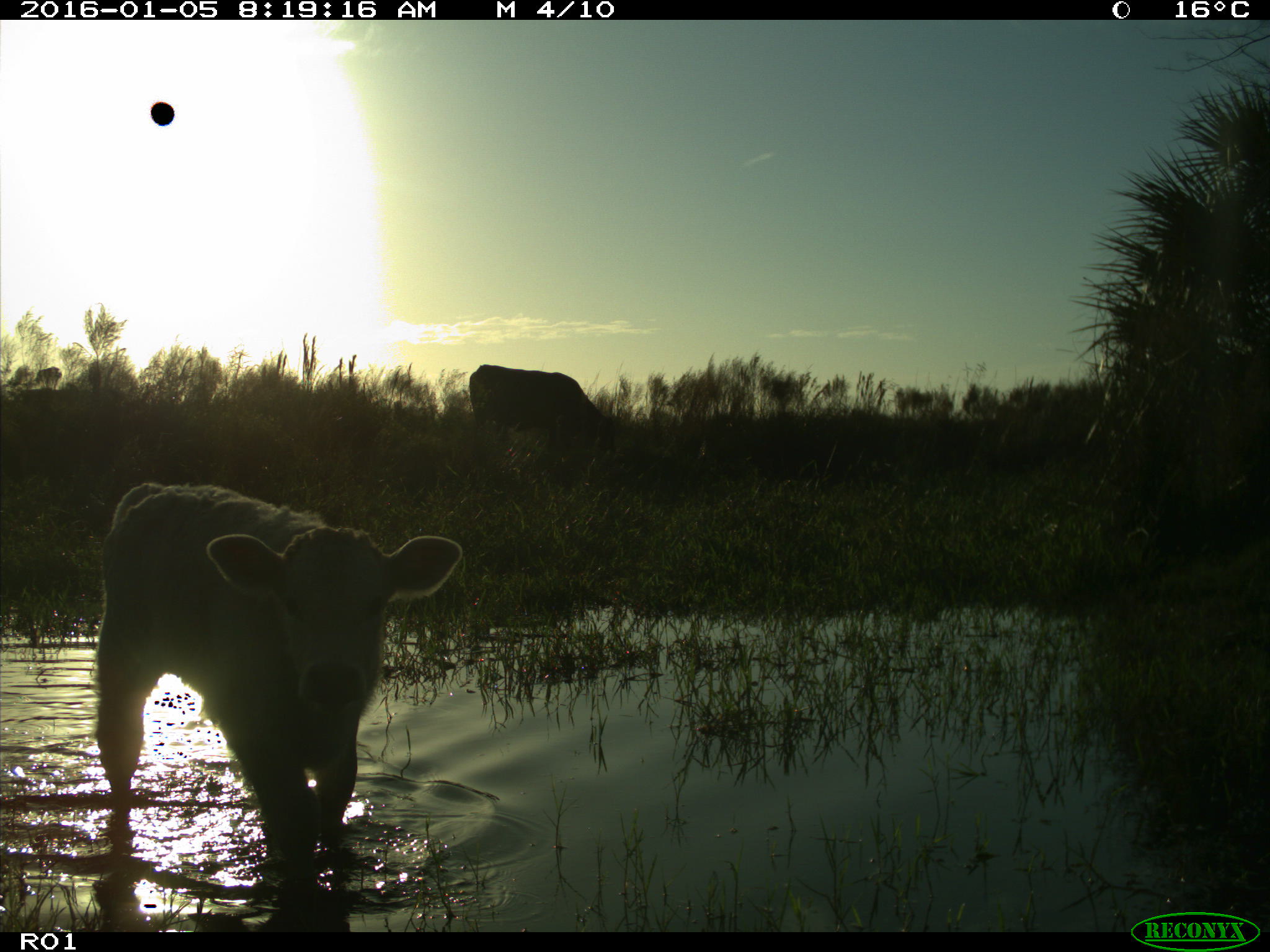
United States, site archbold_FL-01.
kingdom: Animalia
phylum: Chordata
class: Mammalia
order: Artiodactyla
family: Bovidae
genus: Bos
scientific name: Bos taurus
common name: domestic cow